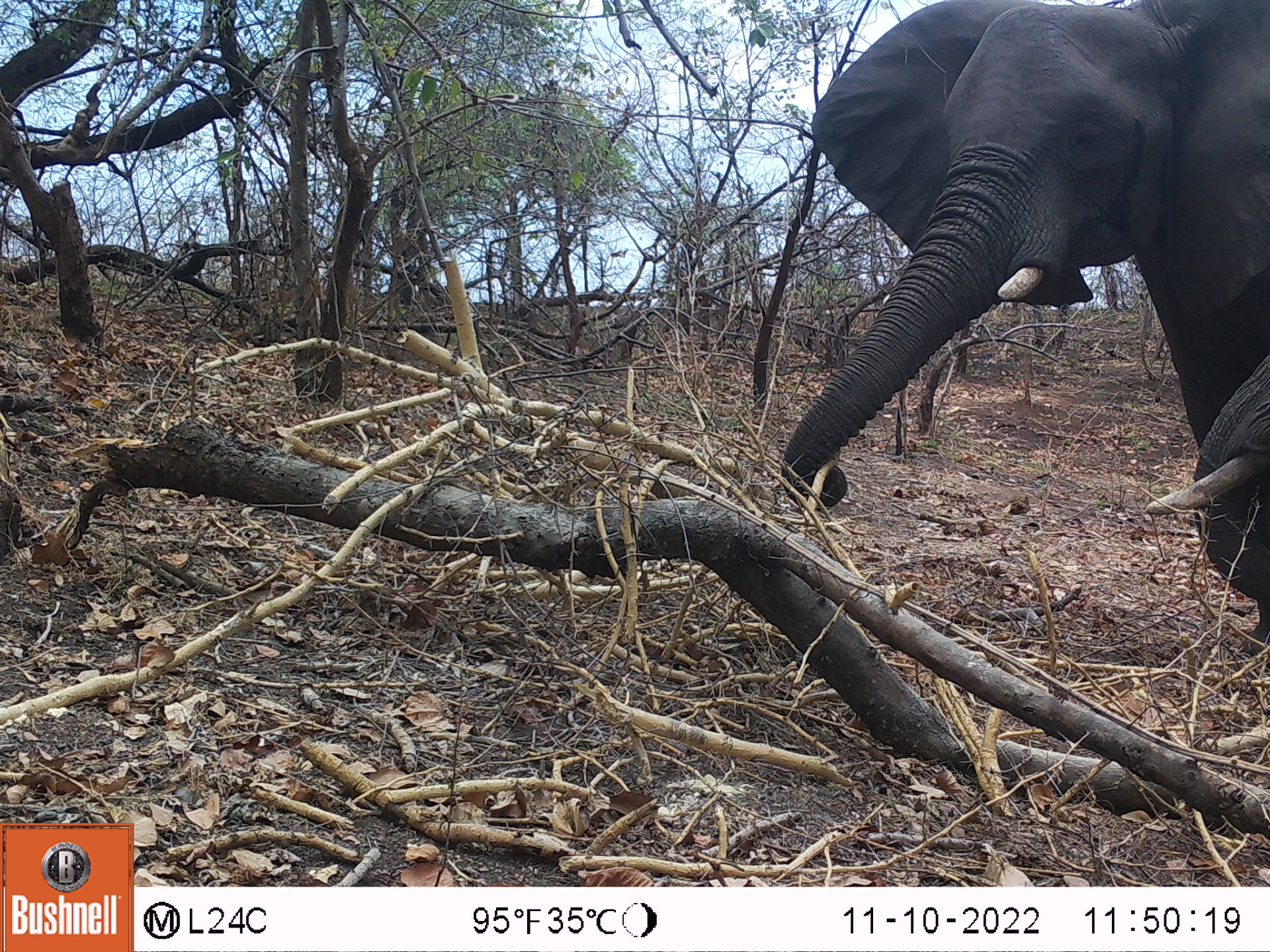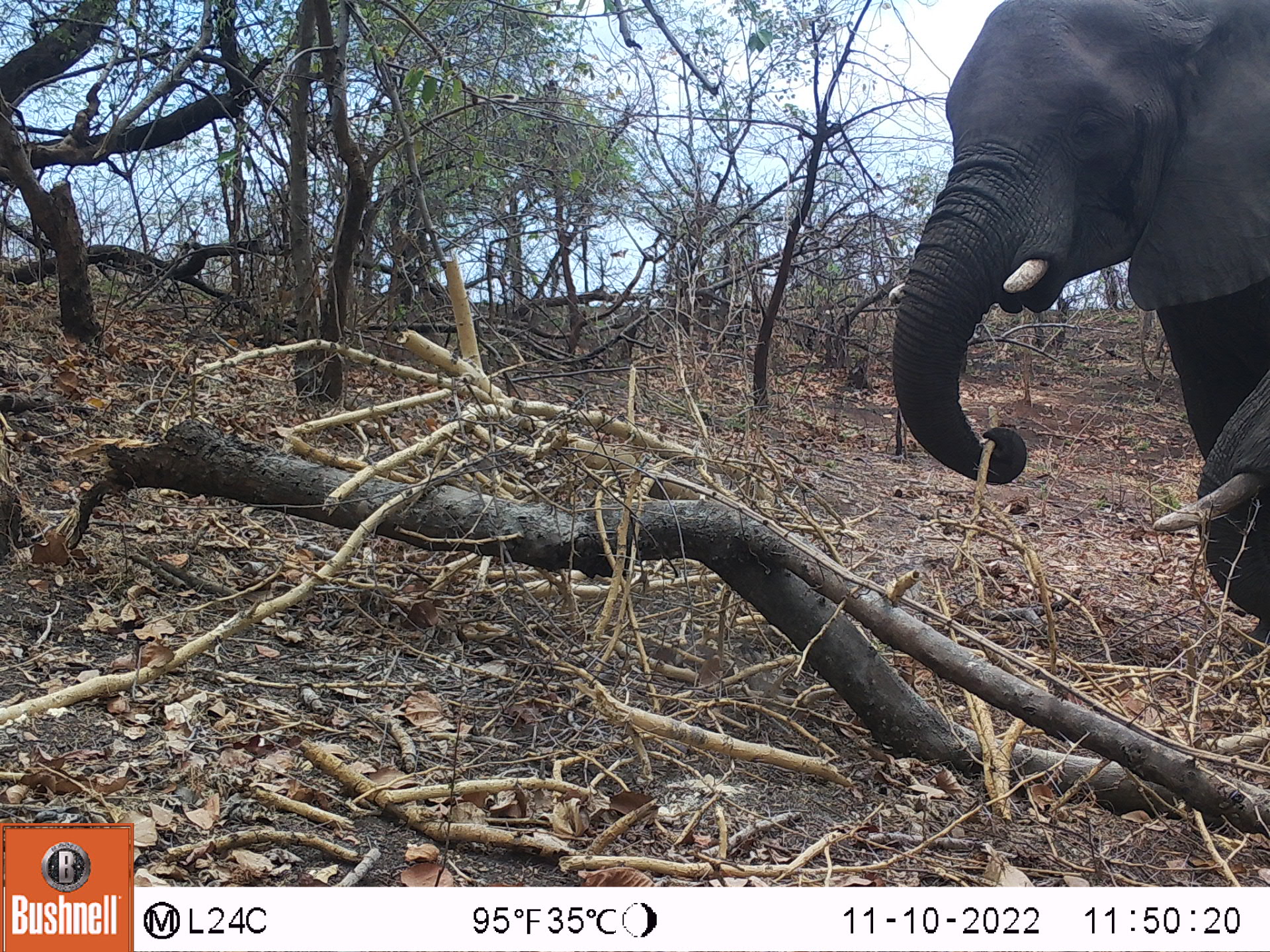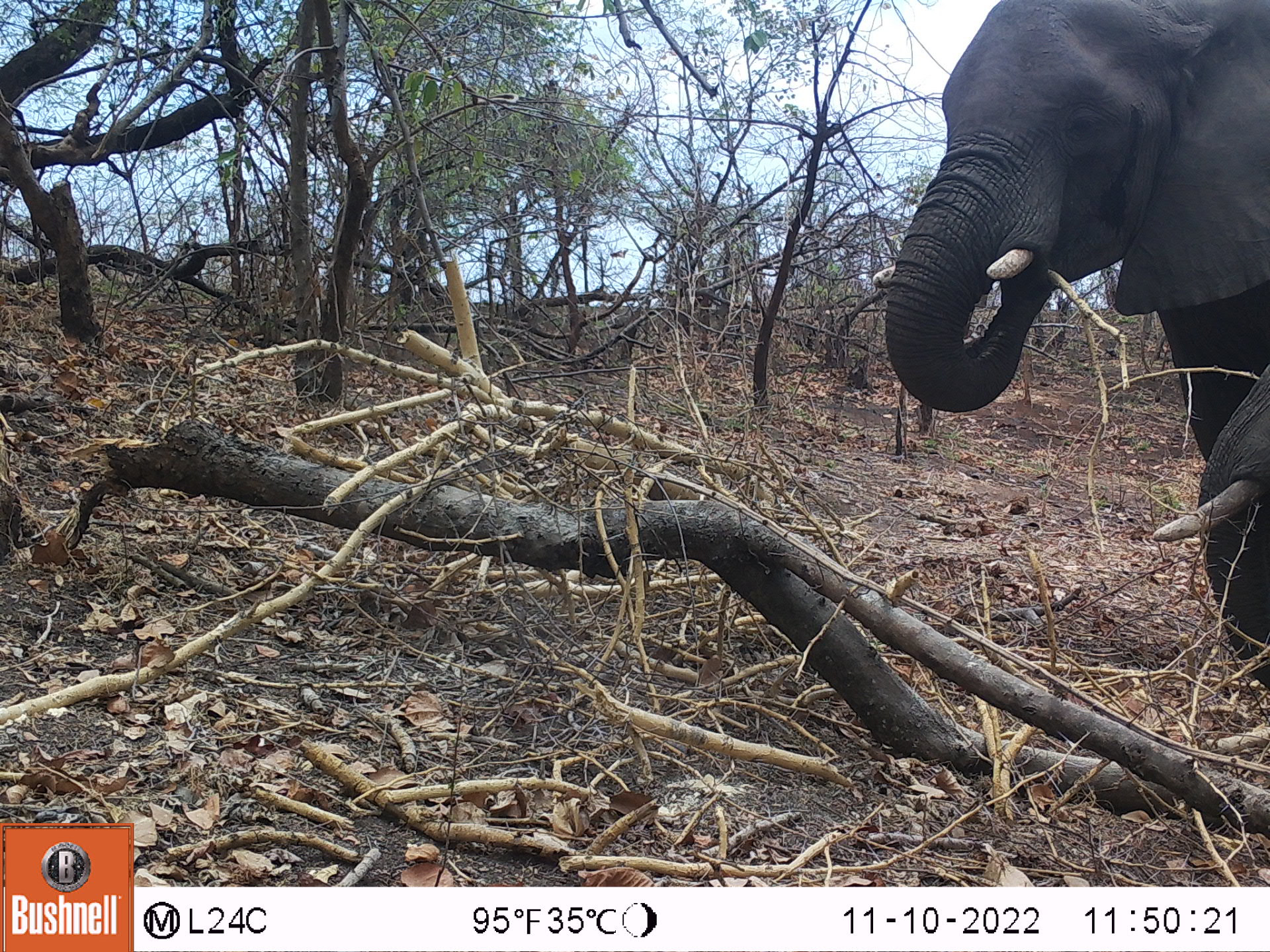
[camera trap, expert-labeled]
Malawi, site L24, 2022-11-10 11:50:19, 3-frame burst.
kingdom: Animalia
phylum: Chordata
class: Mammalia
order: Proboscidea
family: Elephantidae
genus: Loxodonta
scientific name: Loxodonta africana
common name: african savanna elephant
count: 2